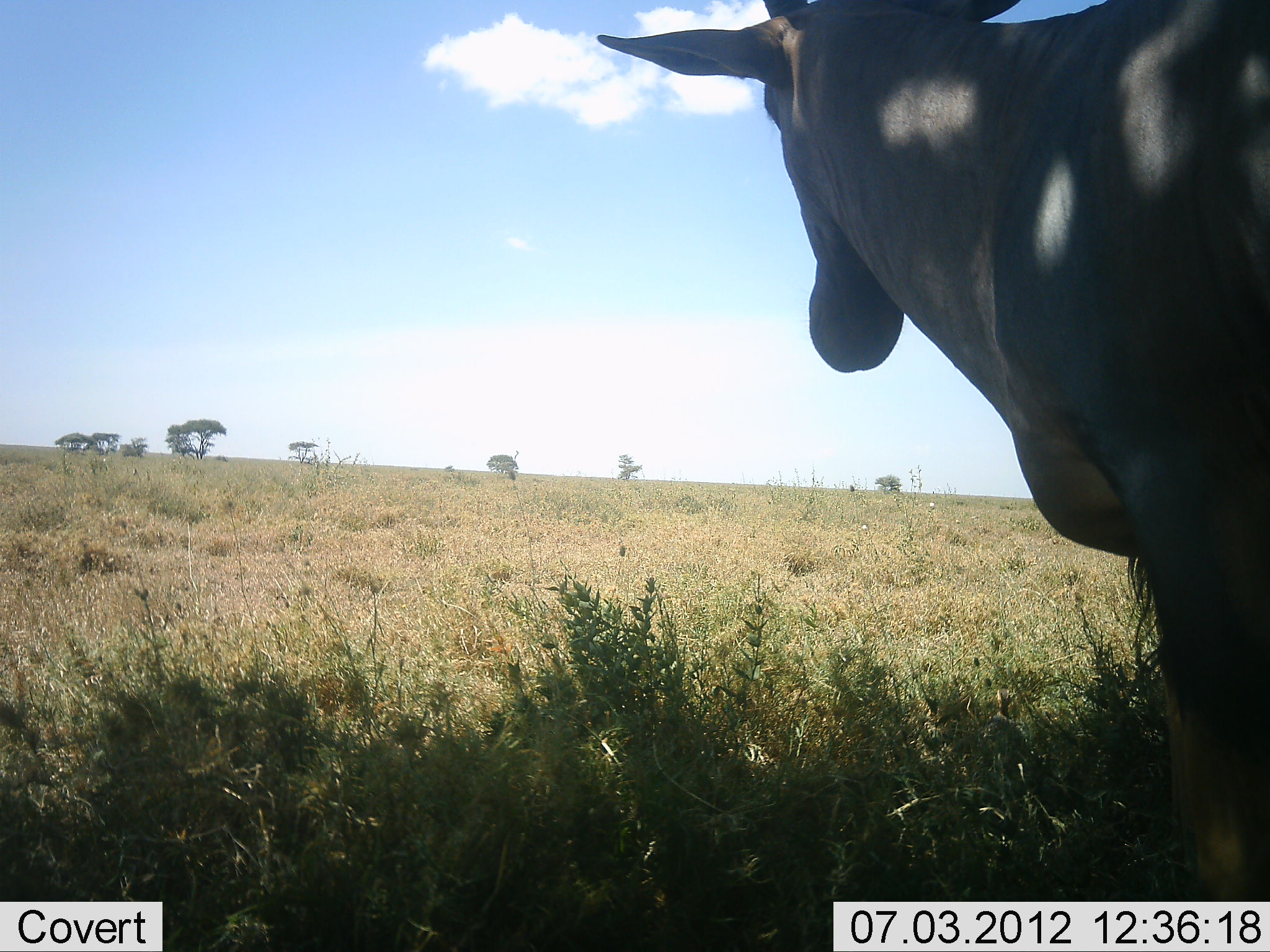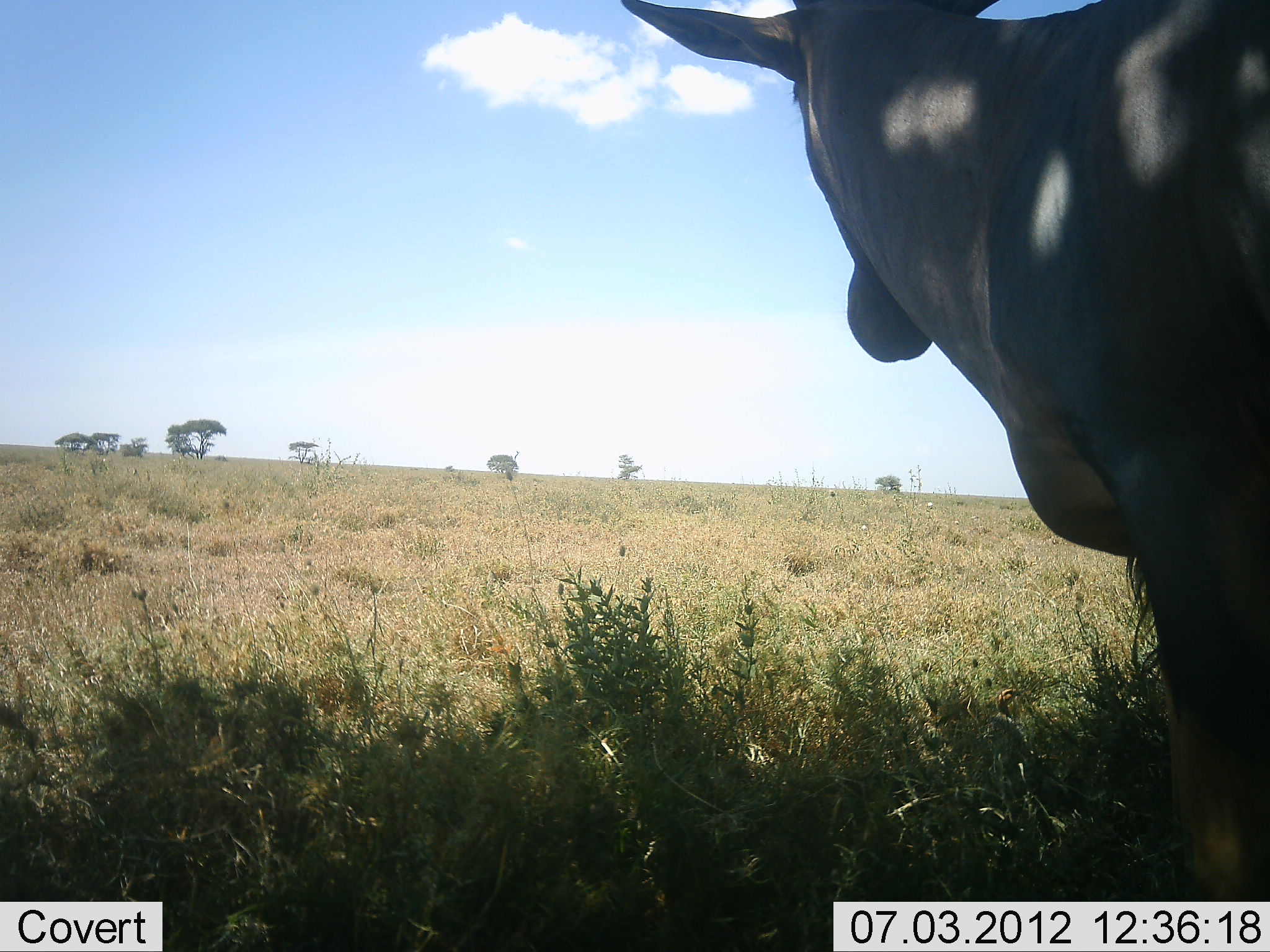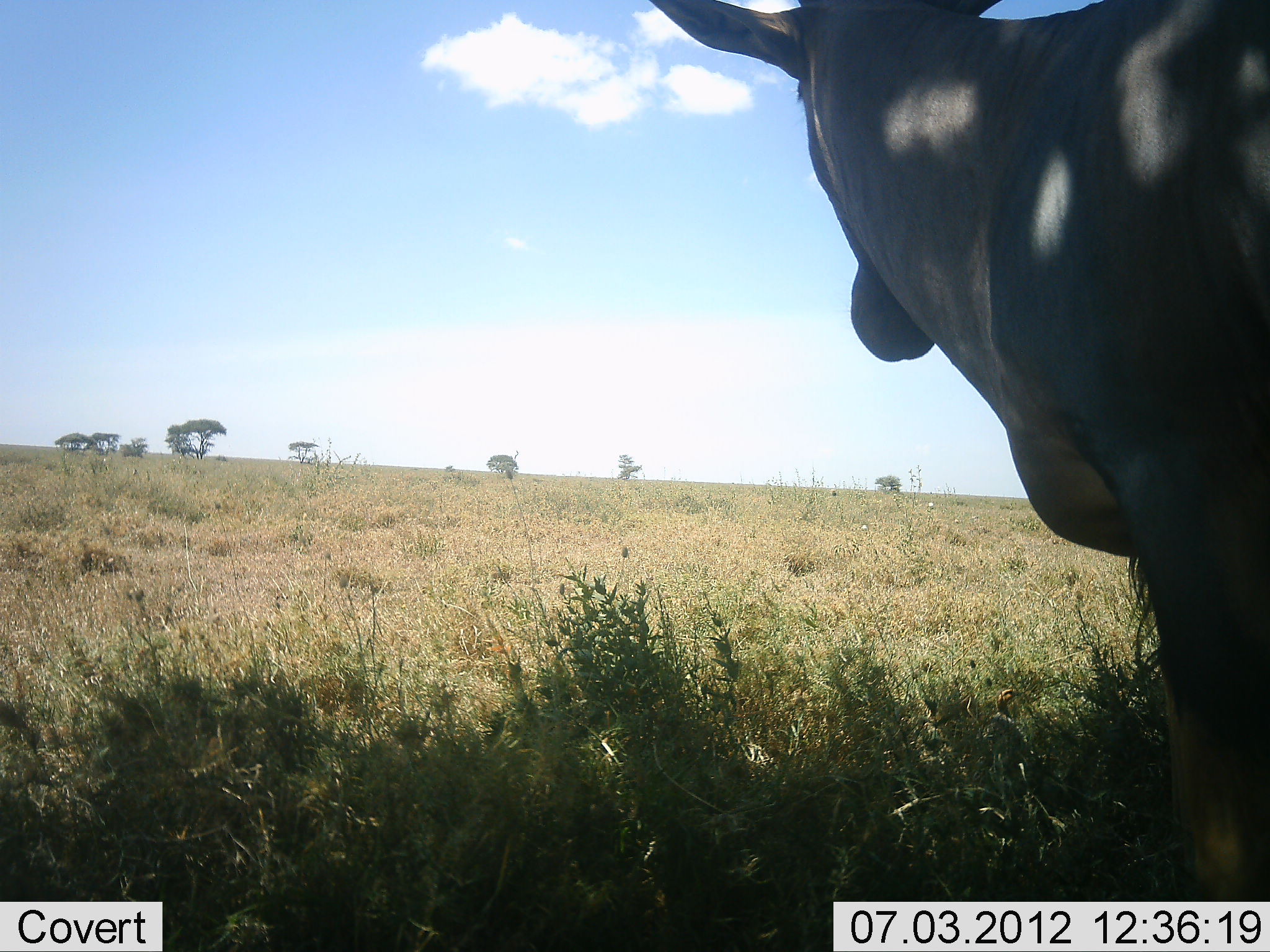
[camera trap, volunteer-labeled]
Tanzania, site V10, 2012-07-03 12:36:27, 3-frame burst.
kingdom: Animalia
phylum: Chordata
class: Mammalia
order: Artiodactyla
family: Bovidae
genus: Alcelaphus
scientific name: Alcelaphus buselaphus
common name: hartebeest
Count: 1.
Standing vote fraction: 100%.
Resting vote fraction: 0%.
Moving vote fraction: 0%.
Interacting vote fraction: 0%.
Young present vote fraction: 0%.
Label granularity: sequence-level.